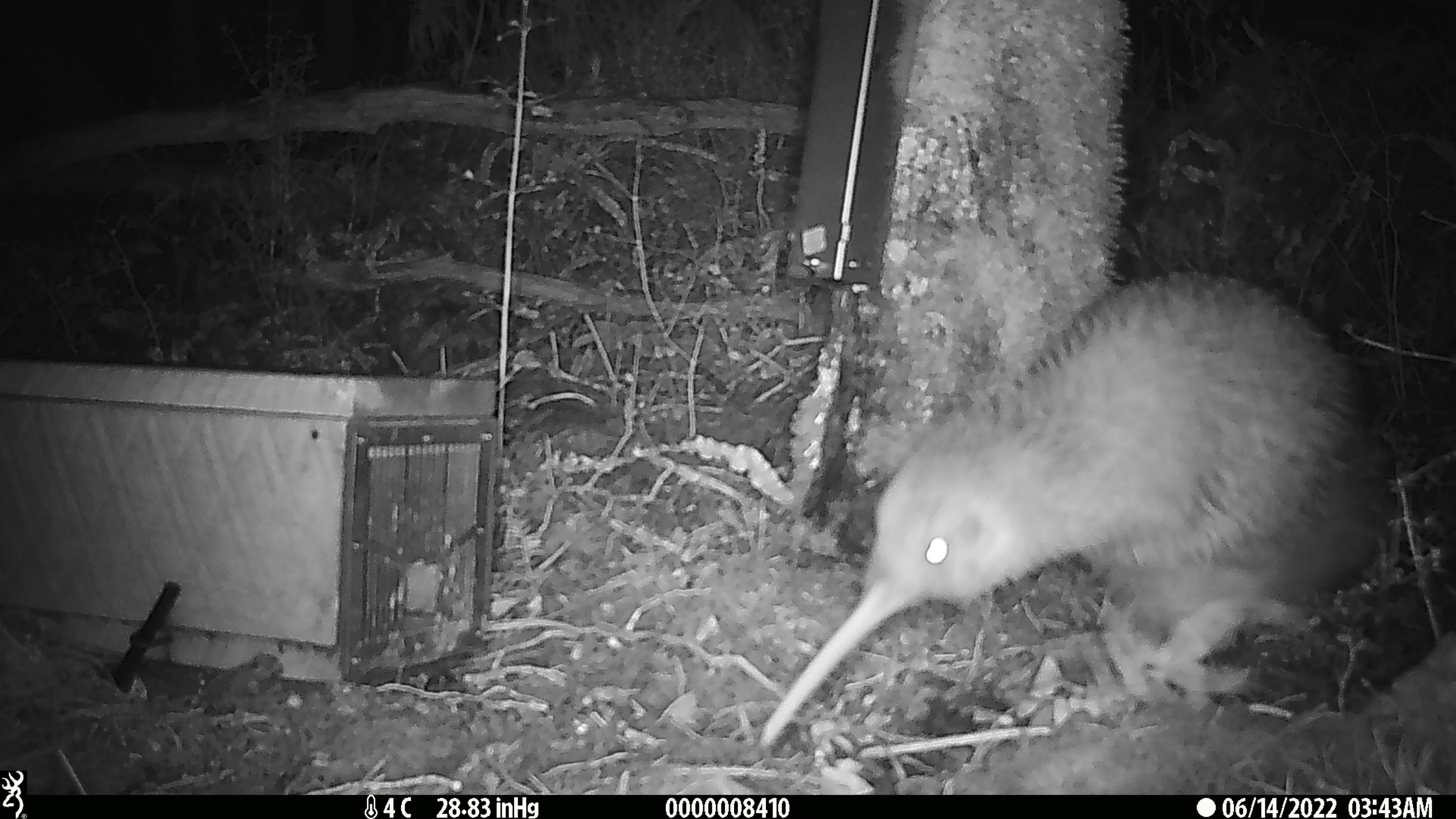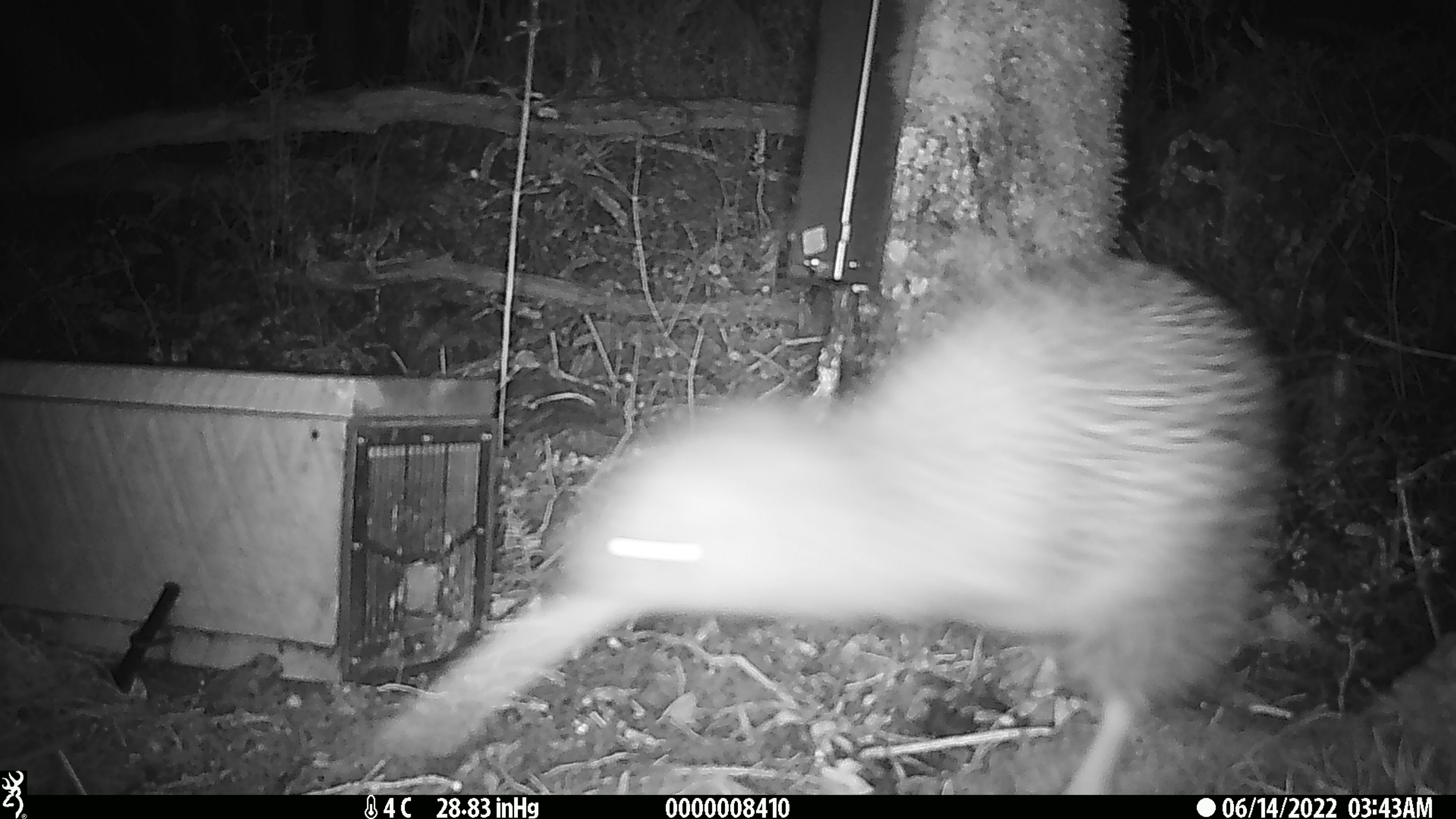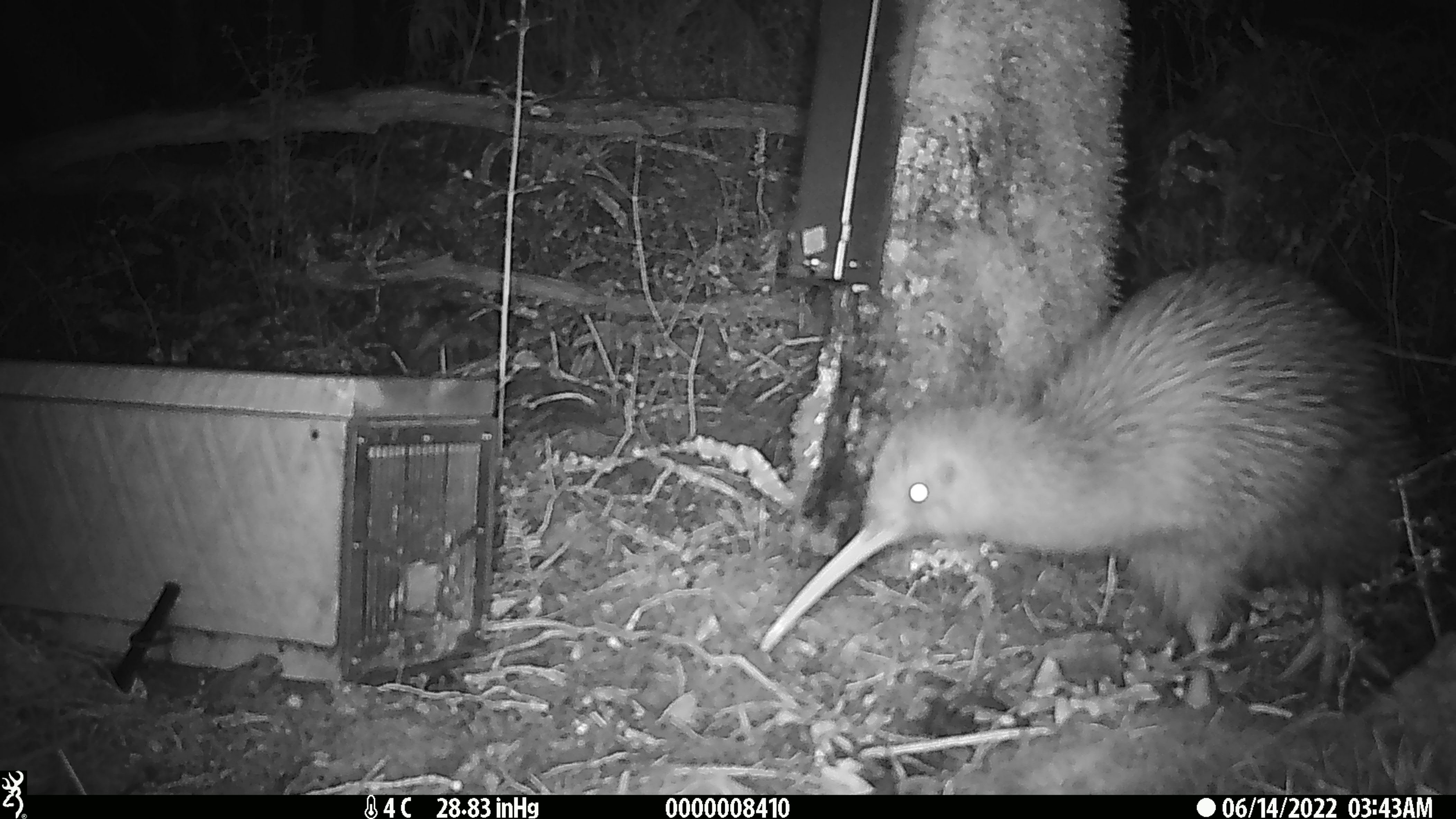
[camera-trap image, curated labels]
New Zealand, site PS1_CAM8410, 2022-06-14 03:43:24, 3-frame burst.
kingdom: Animalia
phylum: Chordata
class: Aves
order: Apterygiformes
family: Apterygidae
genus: Apteryx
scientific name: Apteryx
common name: kiwi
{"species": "kiwi (Apteryx)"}